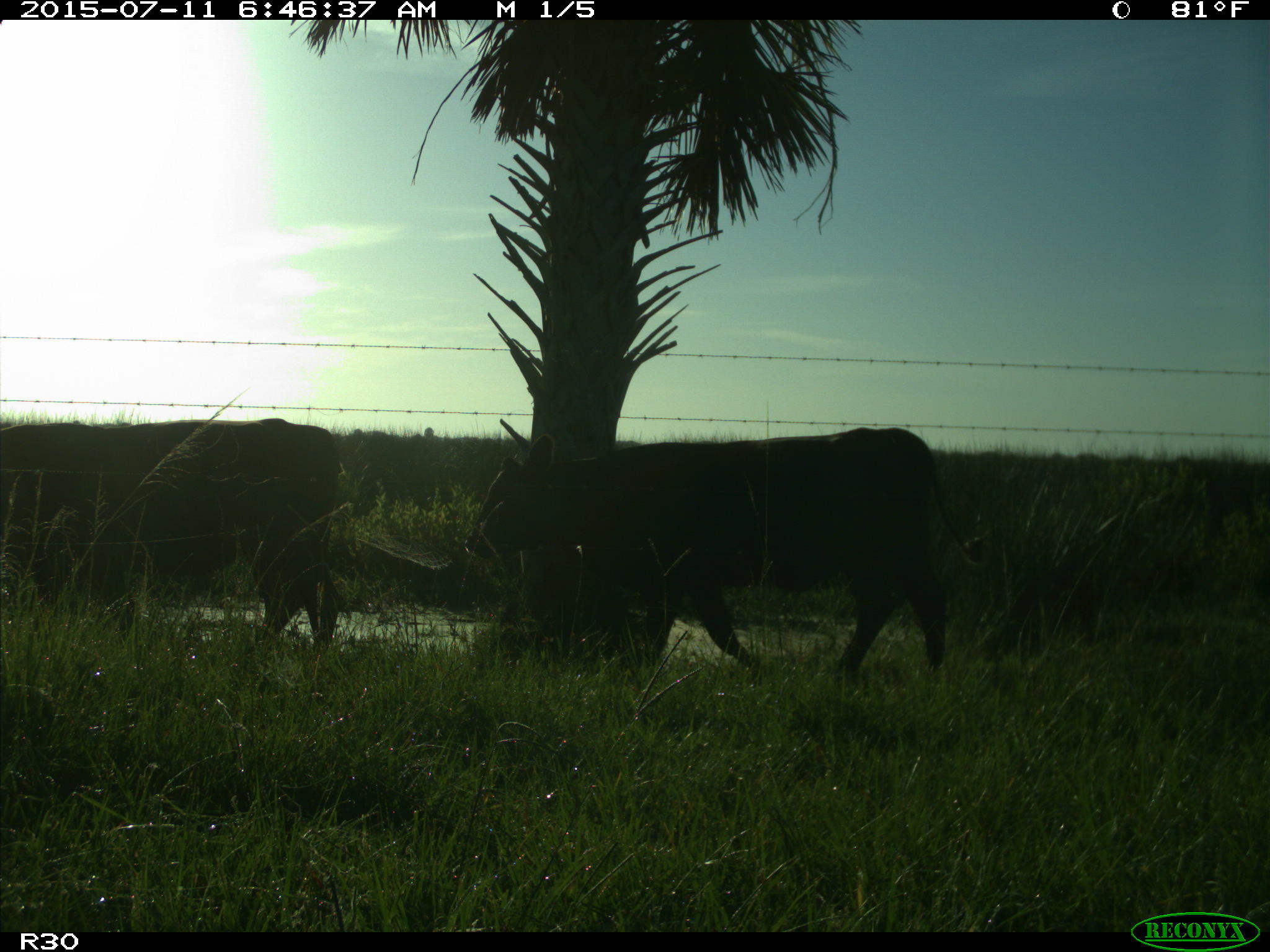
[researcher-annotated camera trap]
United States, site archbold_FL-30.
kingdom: Animalia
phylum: Chordata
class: Mammalia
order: Artiodactyla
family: Bovidae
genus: Bos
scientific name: Bos taurus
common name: domestic cow